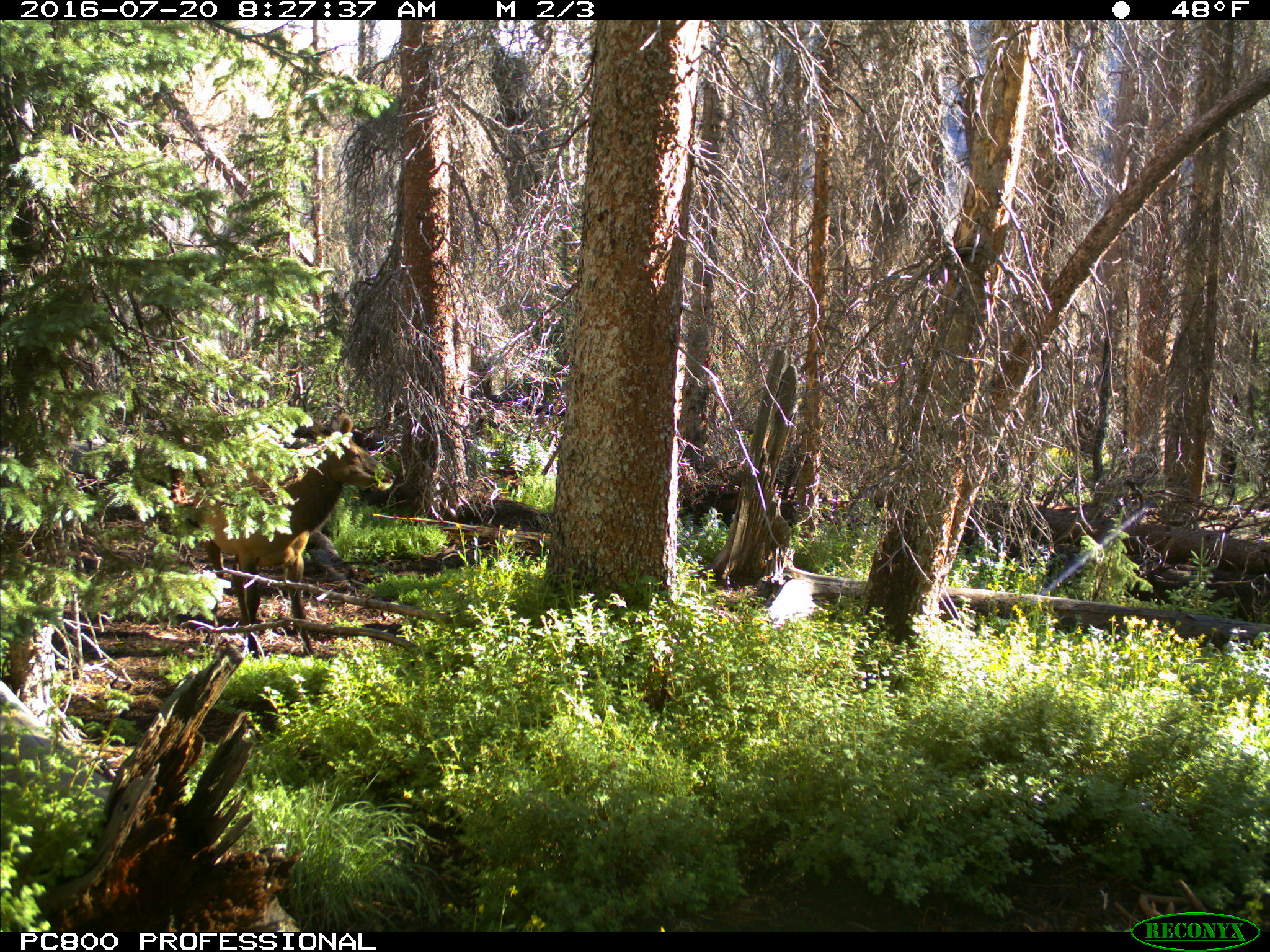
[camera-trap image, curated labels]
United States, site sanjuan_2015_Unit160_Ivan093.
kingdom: Animalia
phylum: Chordata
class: Mammalia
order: Artiodactyla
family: Cervidae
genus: Cervus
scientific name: Cervus elaphus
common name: red deer